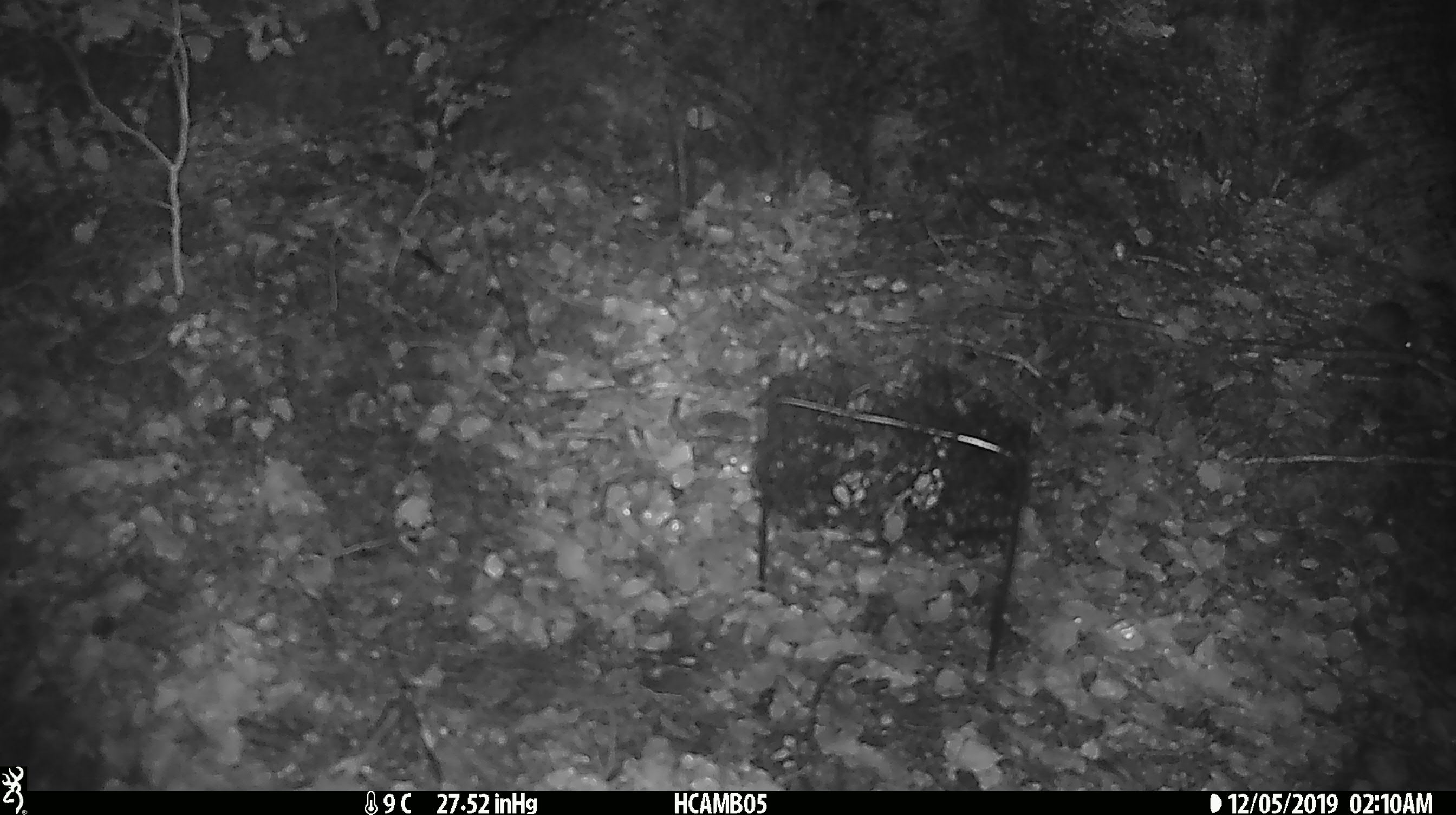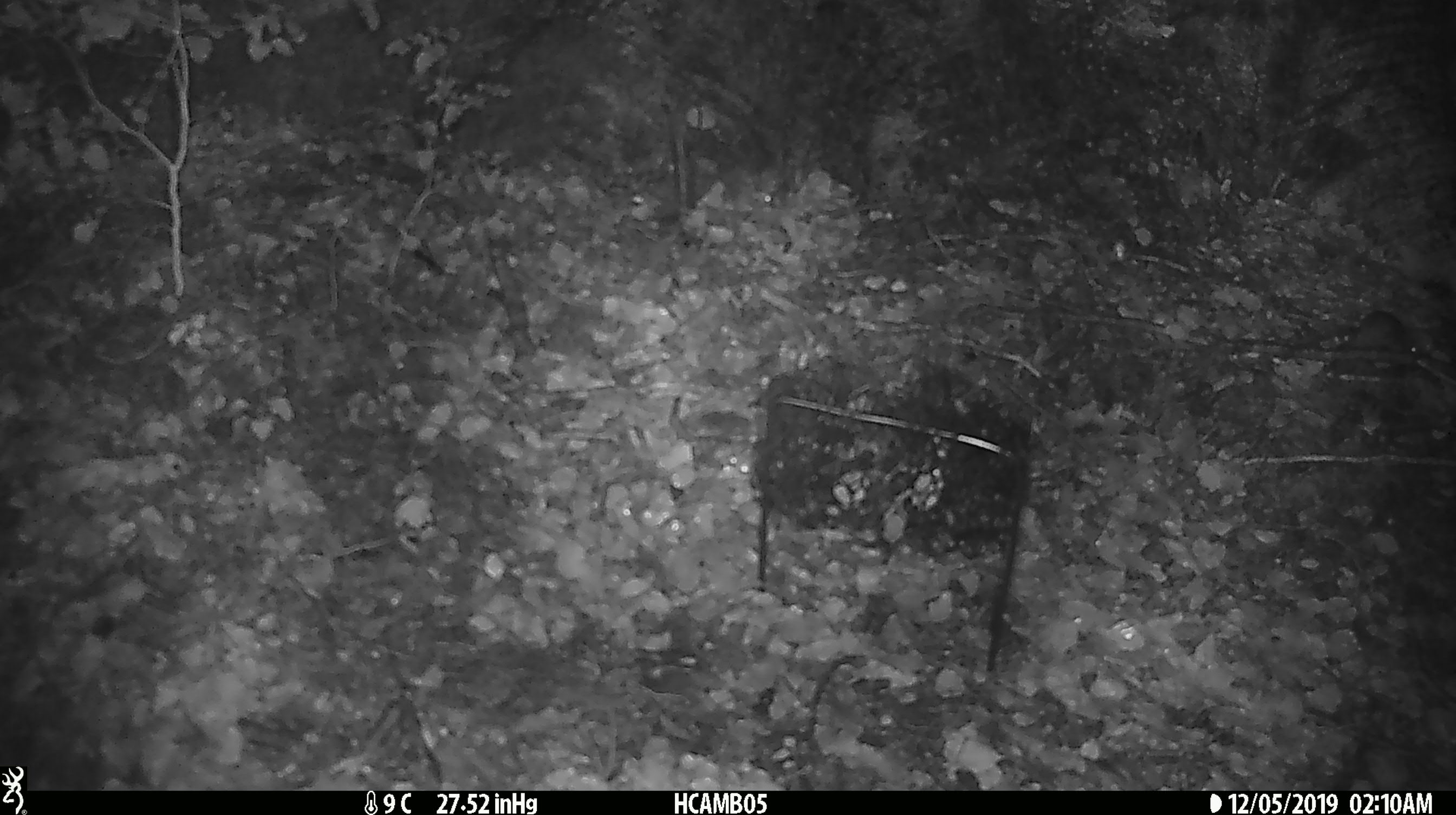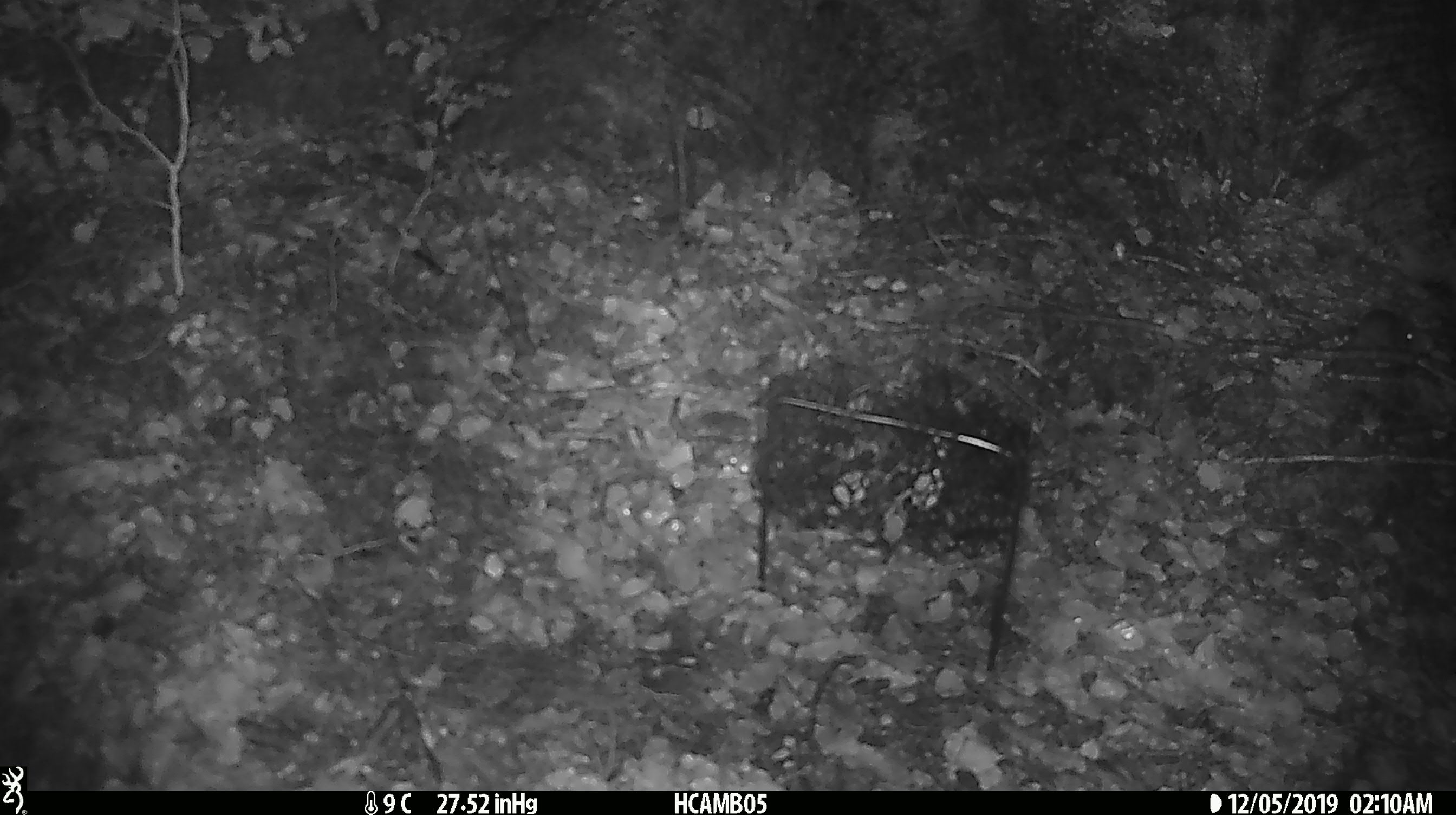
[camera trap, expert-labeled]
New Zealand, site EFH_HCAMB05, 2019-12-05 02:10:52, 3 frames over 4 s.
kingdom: Animalia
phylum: Chordata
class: Mammalia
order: Rodentia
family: Muridae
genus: Mus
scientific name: Mus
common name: mouse